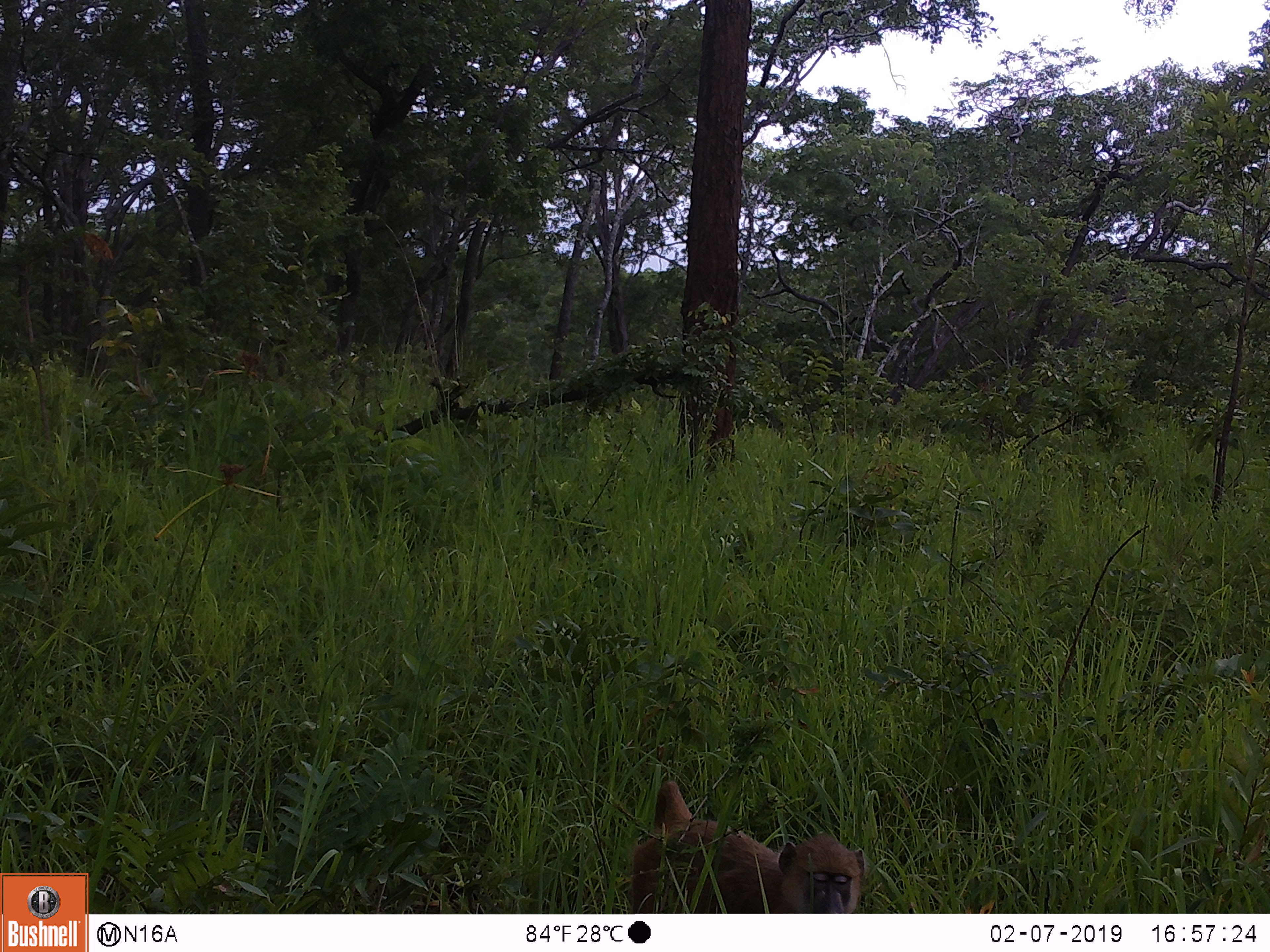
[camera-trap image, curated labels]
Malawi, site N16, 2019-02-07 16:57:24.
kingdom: Animalia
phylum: Chordata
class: Mammalia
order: Primates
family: Cercopithecidae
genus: Papio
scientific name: Papio cynocephalus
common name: yellow baboon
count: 1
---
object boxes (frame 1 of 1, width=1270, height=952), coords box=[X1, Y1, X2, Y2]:
yellow baboon: box=[619, 774, 873, 911]